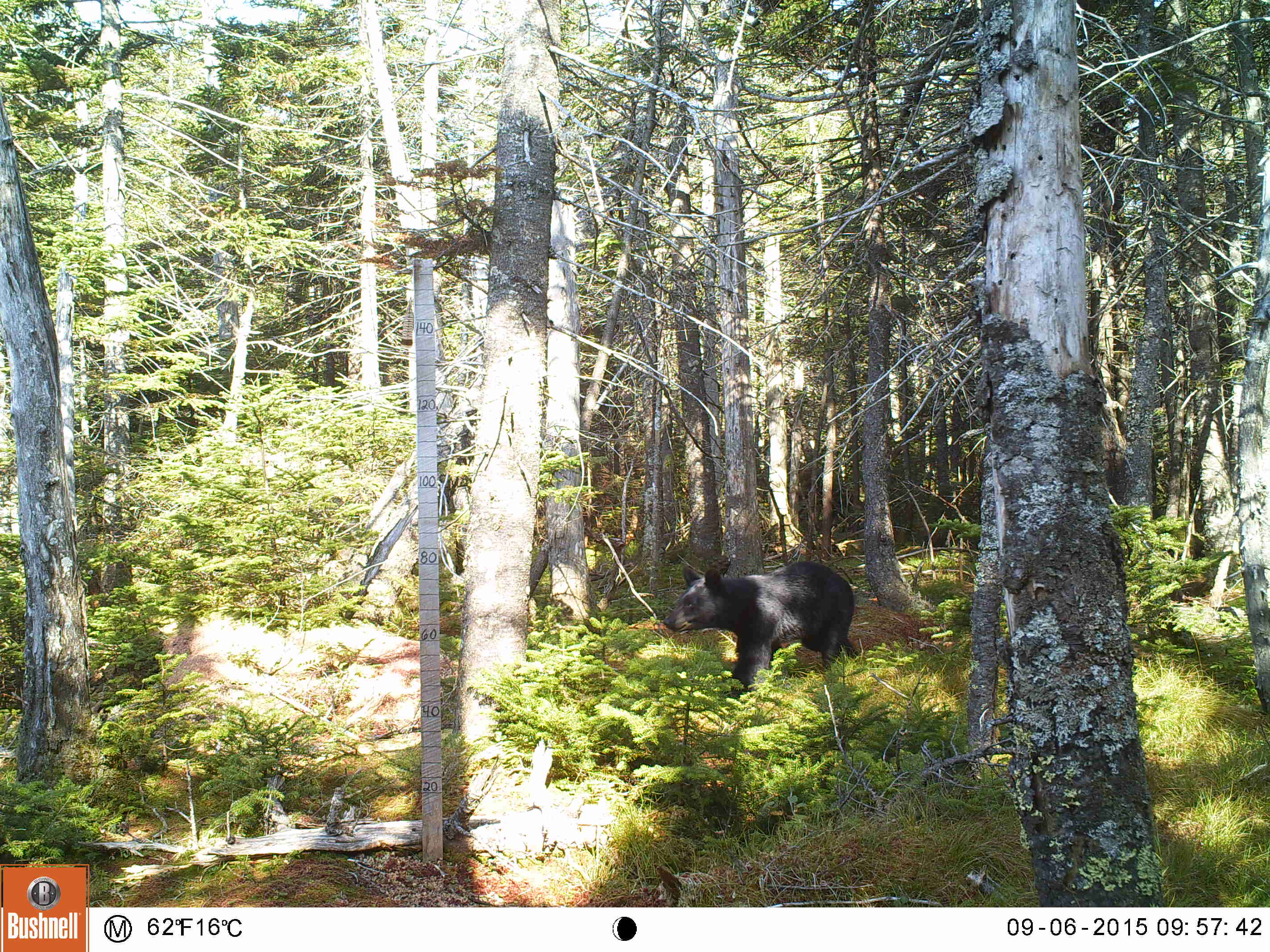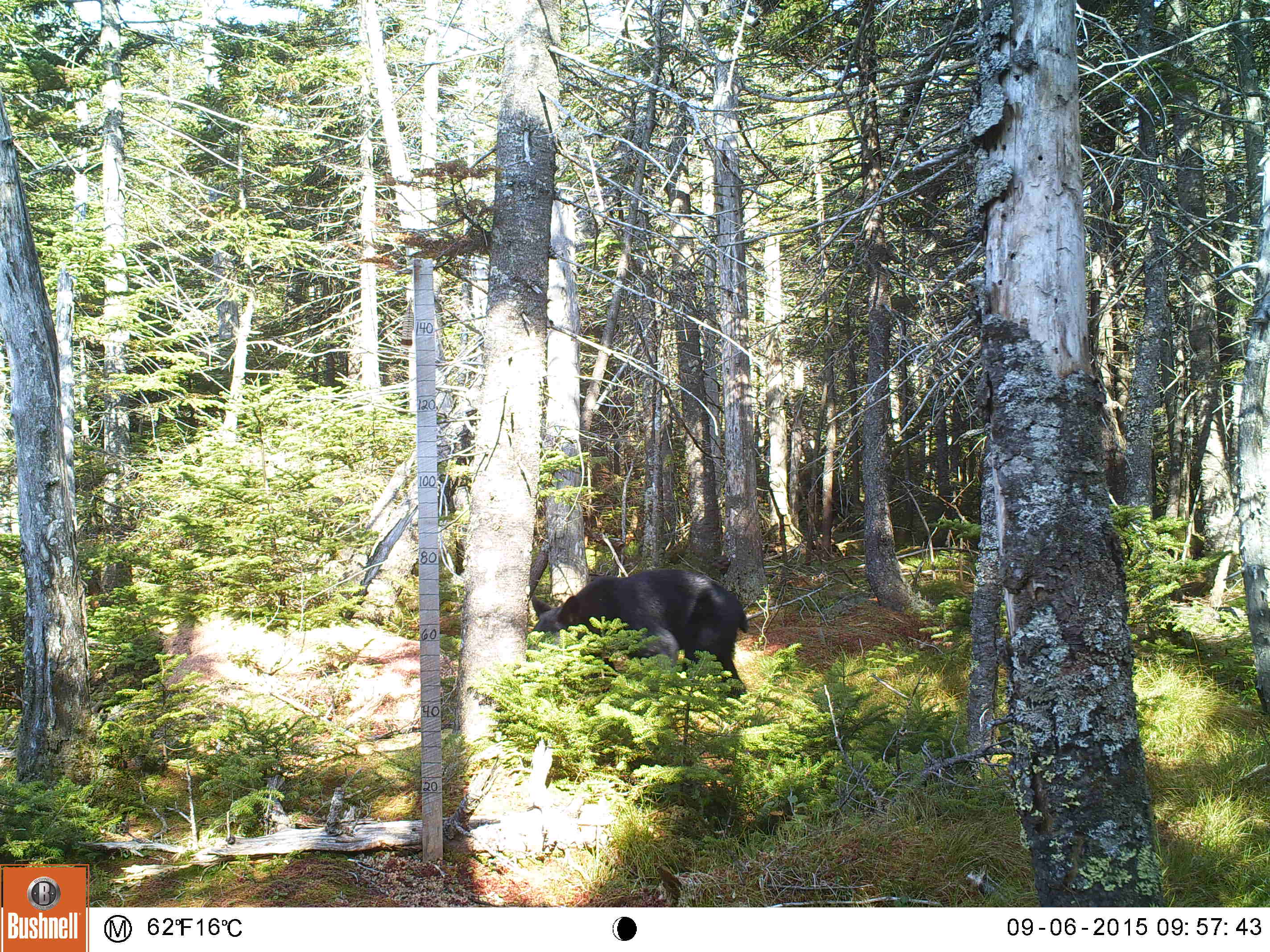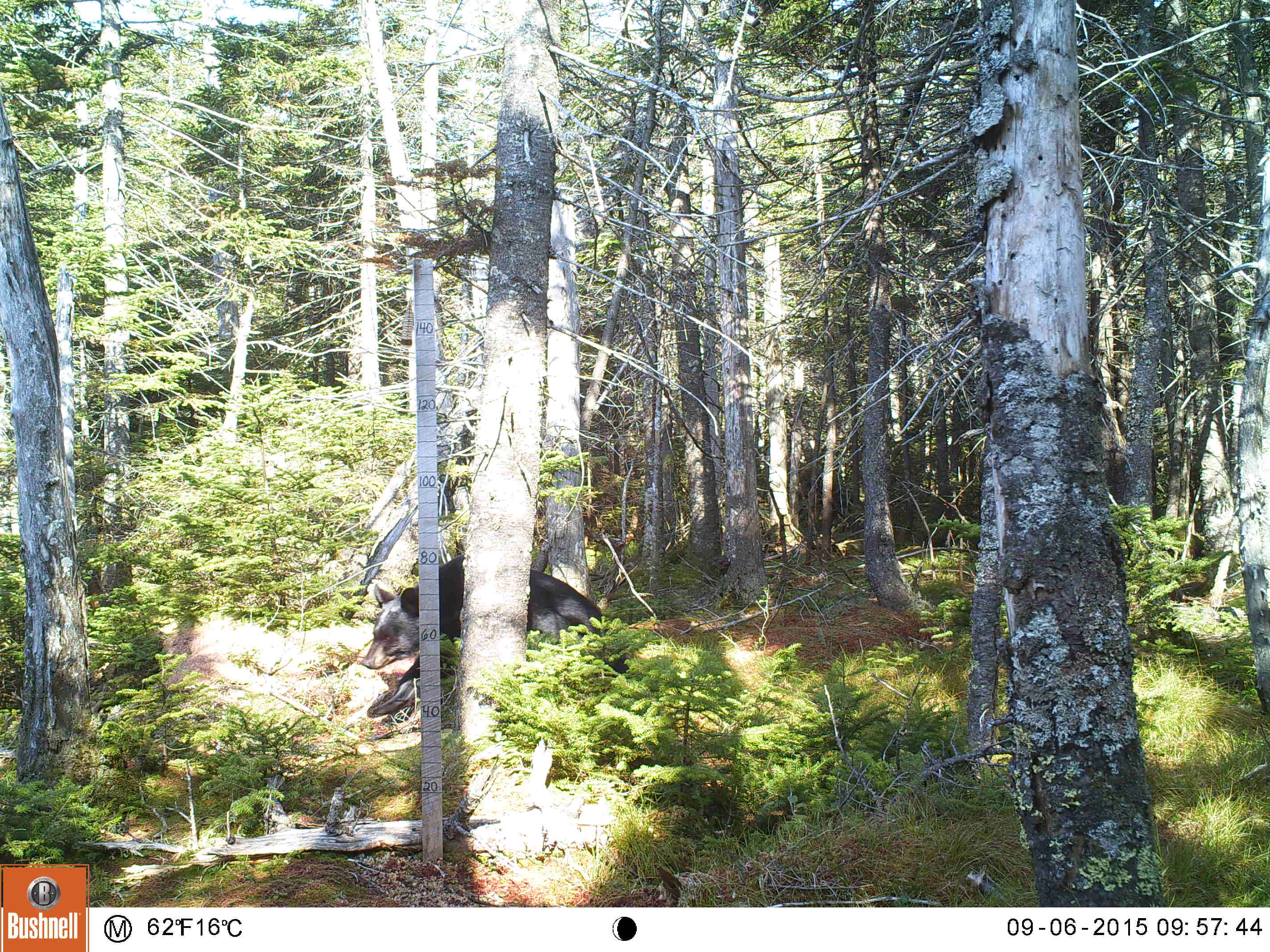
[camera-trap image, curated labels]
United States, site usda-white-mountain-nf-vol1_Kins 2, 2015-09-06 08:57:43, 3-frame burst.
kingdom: Animalia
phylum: Chordata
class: Mammalia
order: Carnivora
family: Ursidae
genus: Ursus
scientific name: Ursus americanus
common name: black bear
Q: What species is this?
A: Black bear (Ursus americanus).